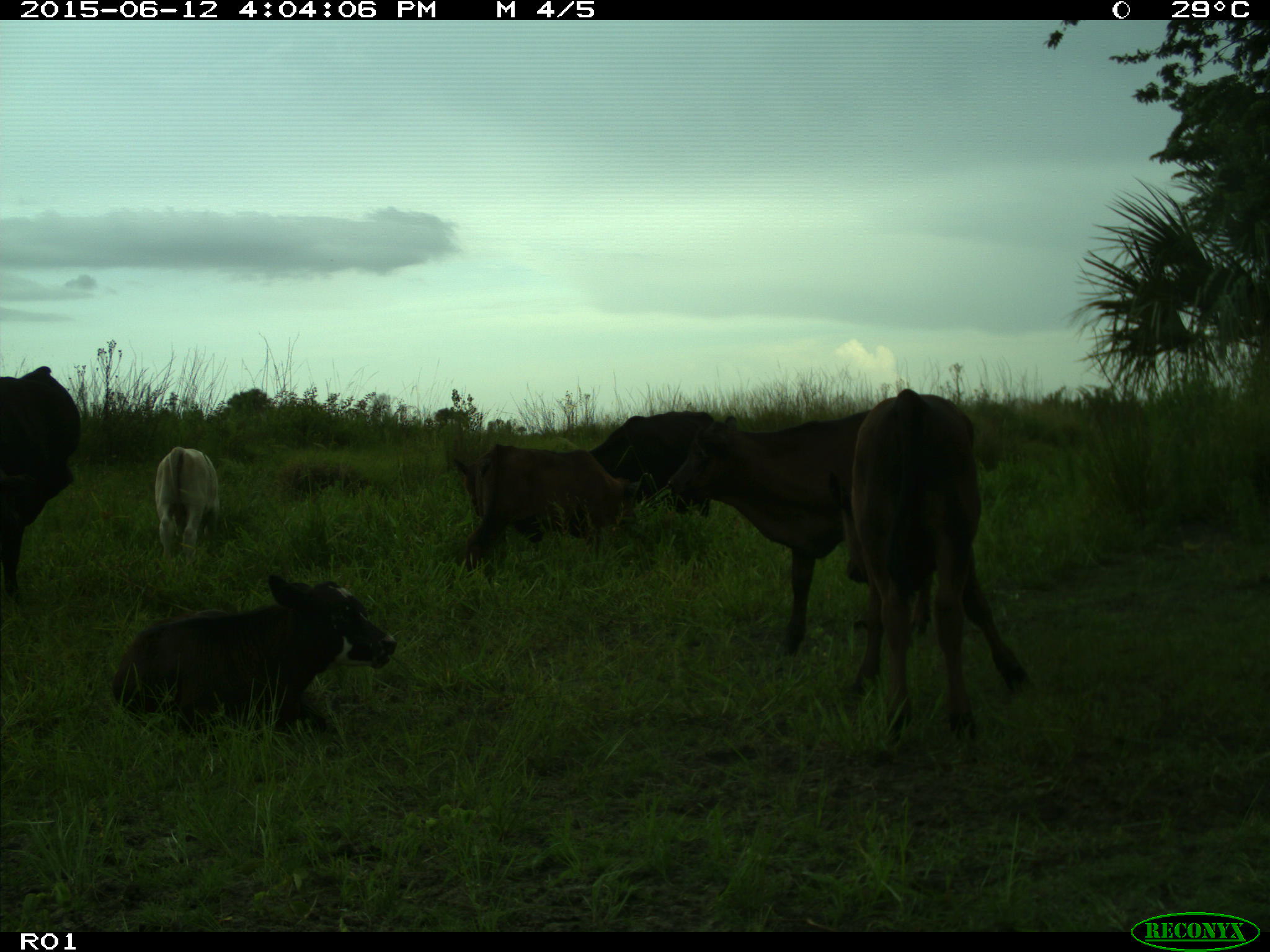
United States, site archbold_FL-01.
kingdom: Animalia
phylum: Chordata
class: Mammalia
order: Artiodactyla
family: Bovidae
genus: Bos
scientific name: Bos taurus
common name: domestic cow